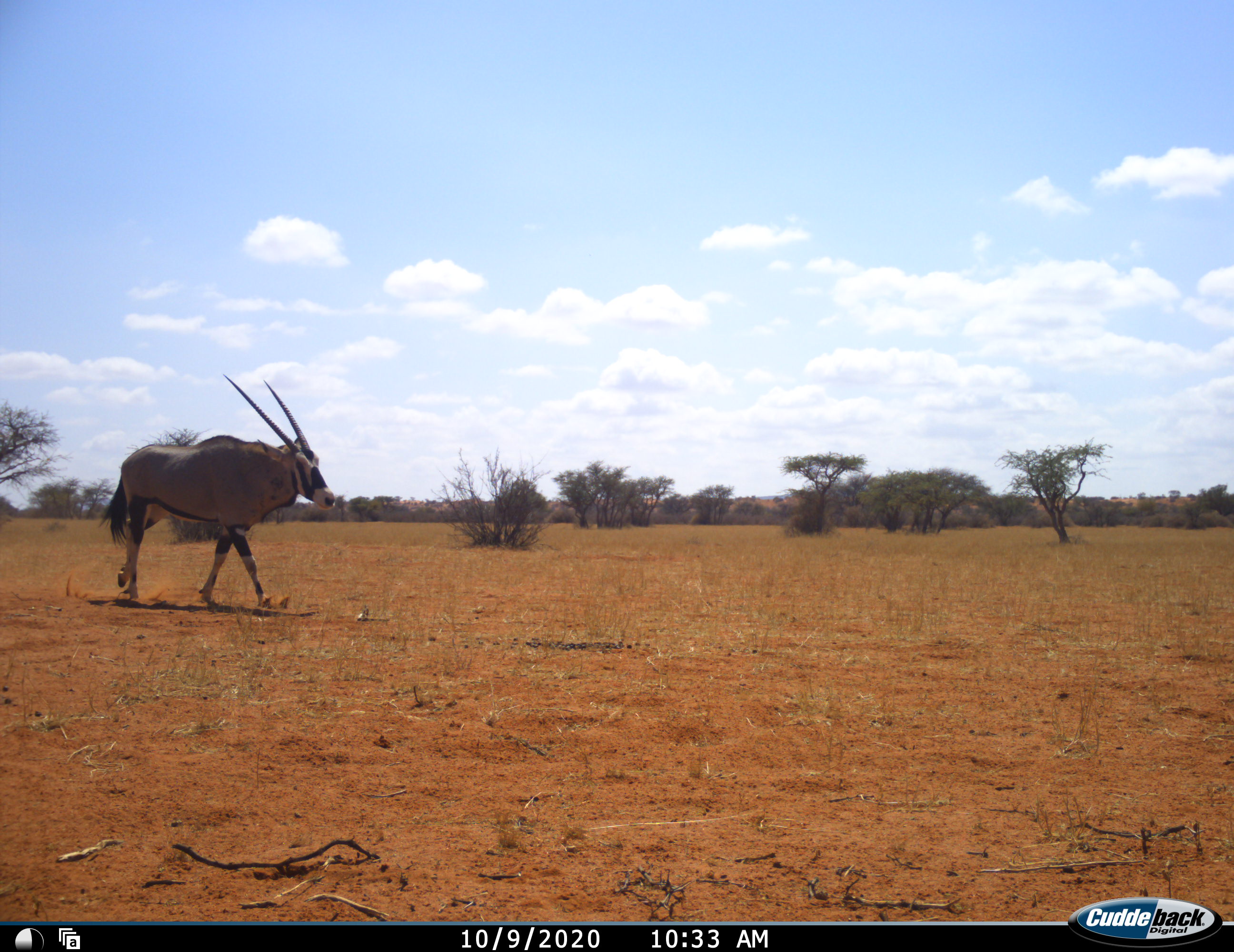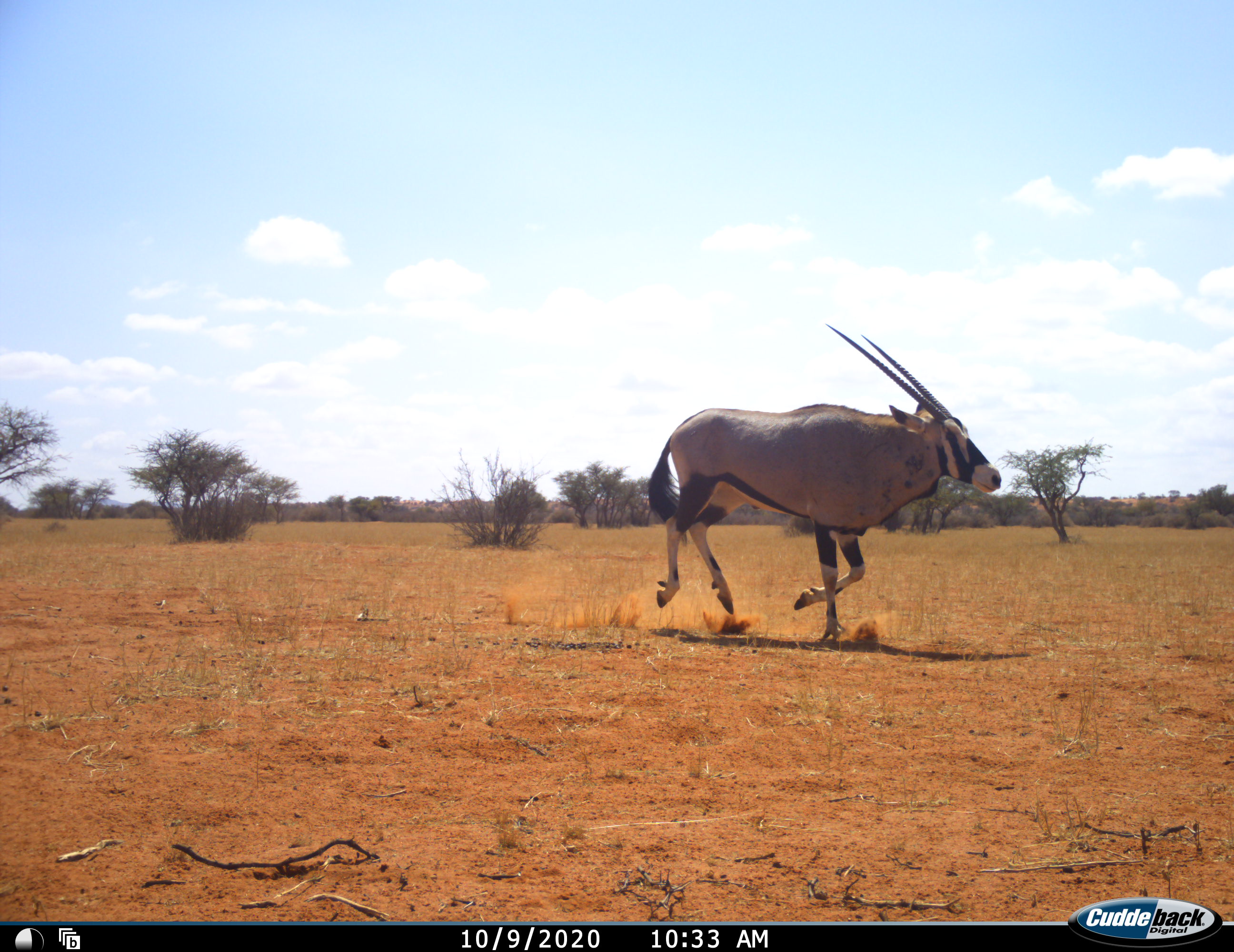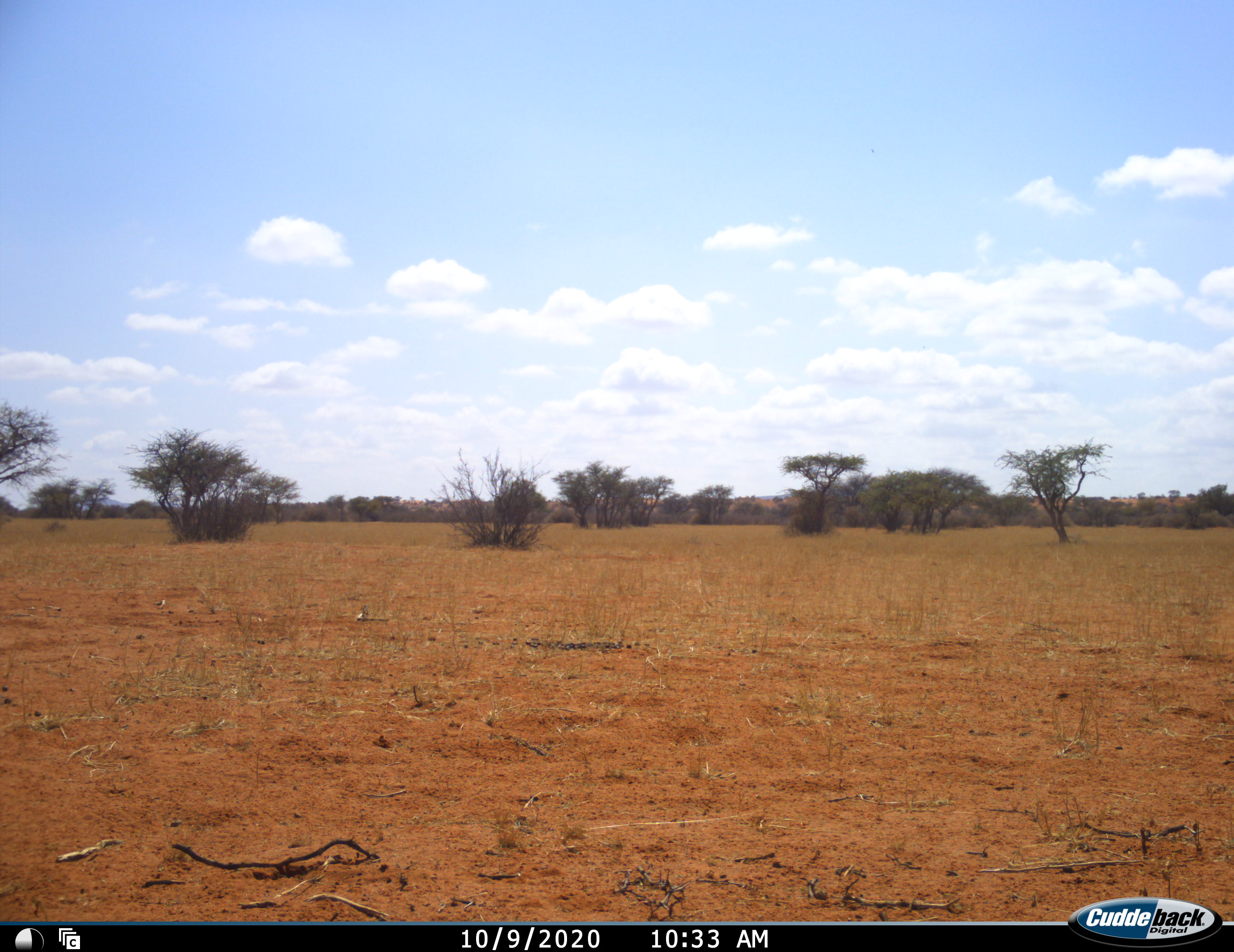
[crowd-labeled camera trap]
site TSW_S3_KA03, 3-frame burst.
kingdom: Animalia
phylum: Chordata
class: Mammalia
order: Artiodactyla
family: Bovidae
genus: Oryx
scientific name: Oryx gazella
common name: gemsbok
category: oryx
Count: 1.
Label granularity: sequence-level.